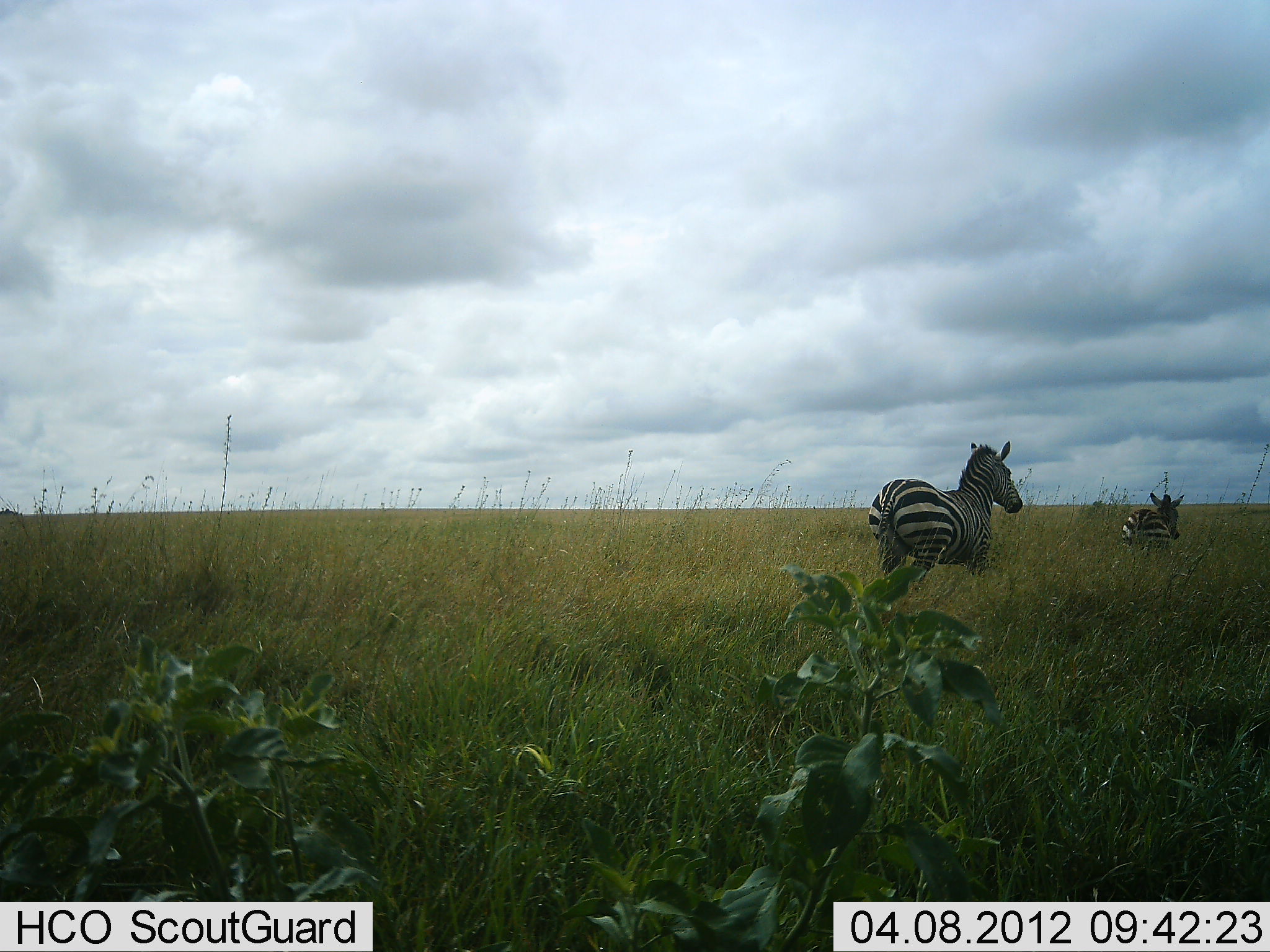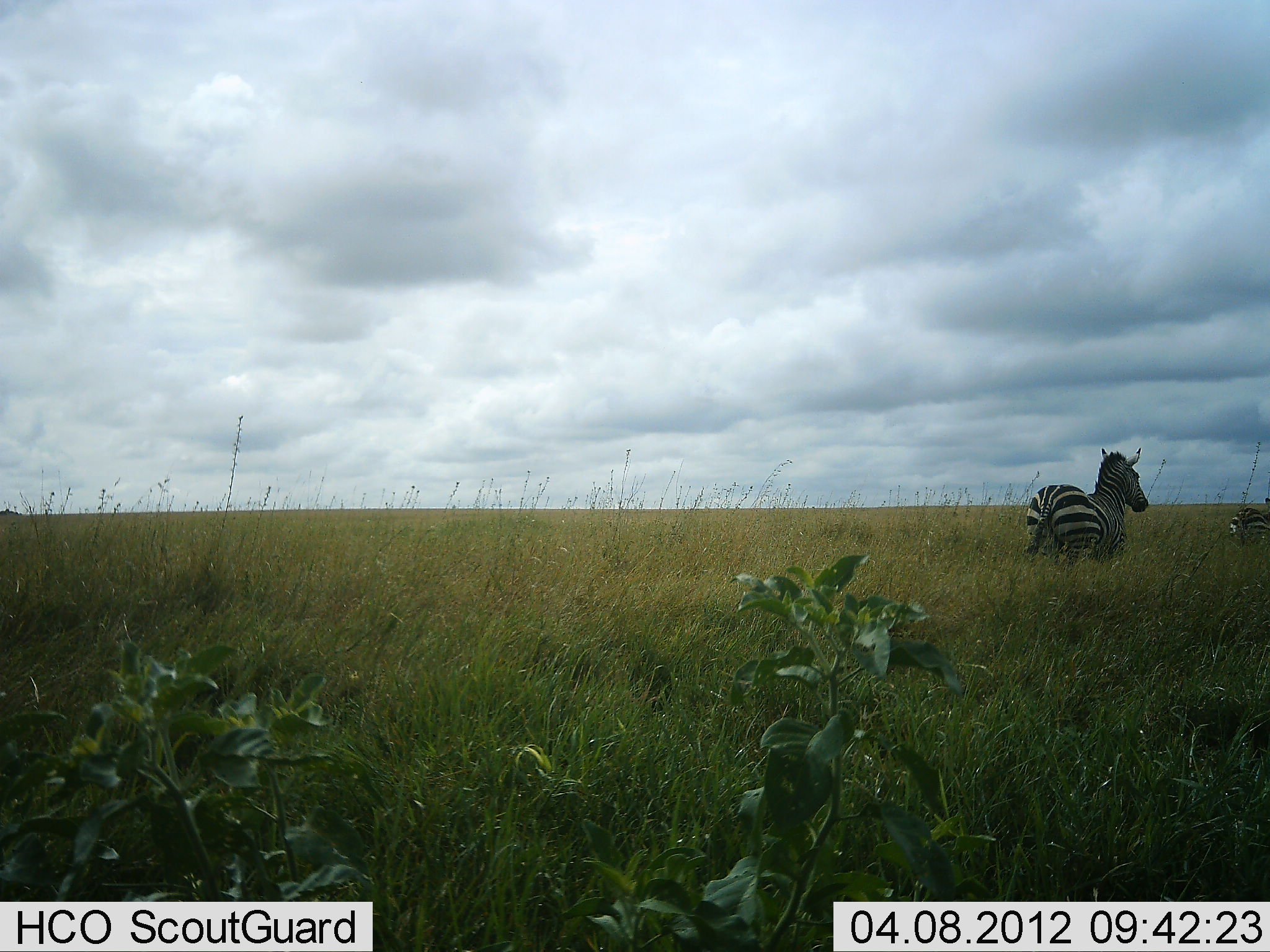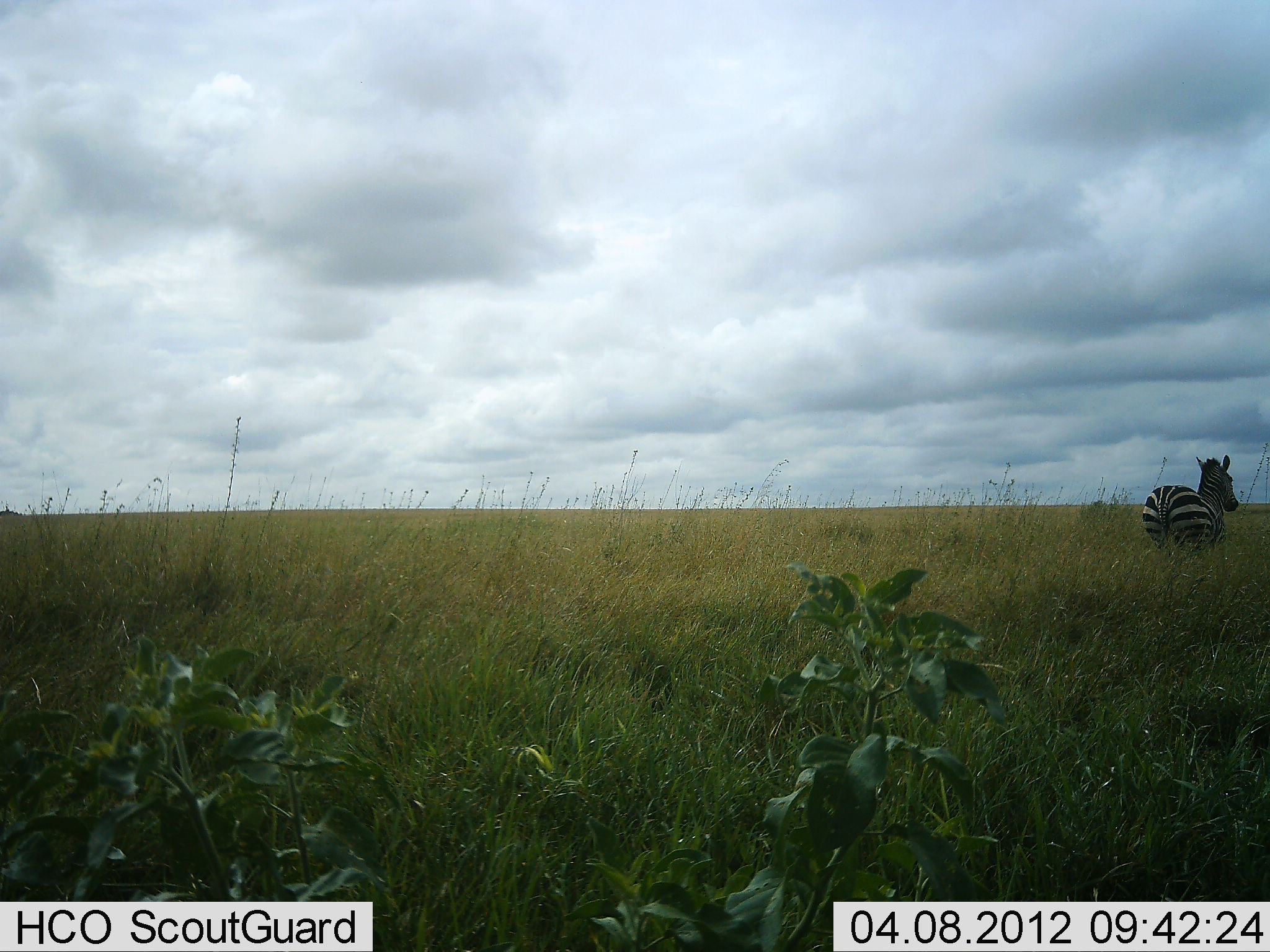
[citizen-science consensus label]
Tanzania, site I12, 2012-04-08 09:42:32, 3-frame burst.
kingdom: Animalia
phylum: Chordata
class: Mammalia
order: Perissodactyla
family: Equidae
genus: Equus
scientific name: Equus quagga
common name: plains zebra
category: zebra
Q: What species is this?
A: Zebra (plains zebra) (Equus quagga).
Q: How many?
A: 2.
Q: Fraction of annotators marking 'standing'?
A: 0%.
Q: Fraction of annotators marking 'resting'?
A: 0%.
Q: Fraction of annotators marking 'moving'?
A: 100%.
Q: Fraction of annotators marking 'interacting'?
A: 0%.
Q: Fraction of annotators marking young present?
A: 22%.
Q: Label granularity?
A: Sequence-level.